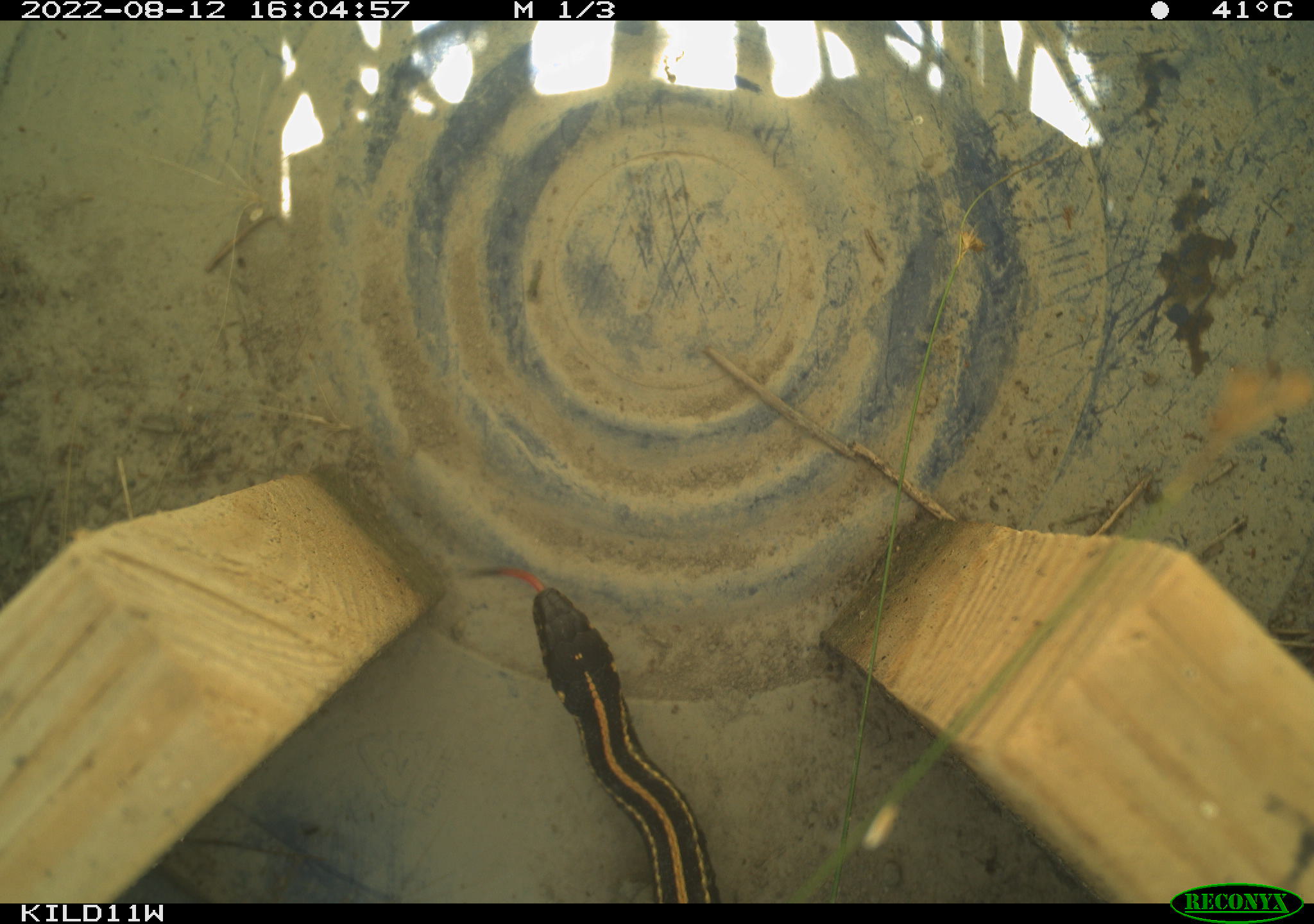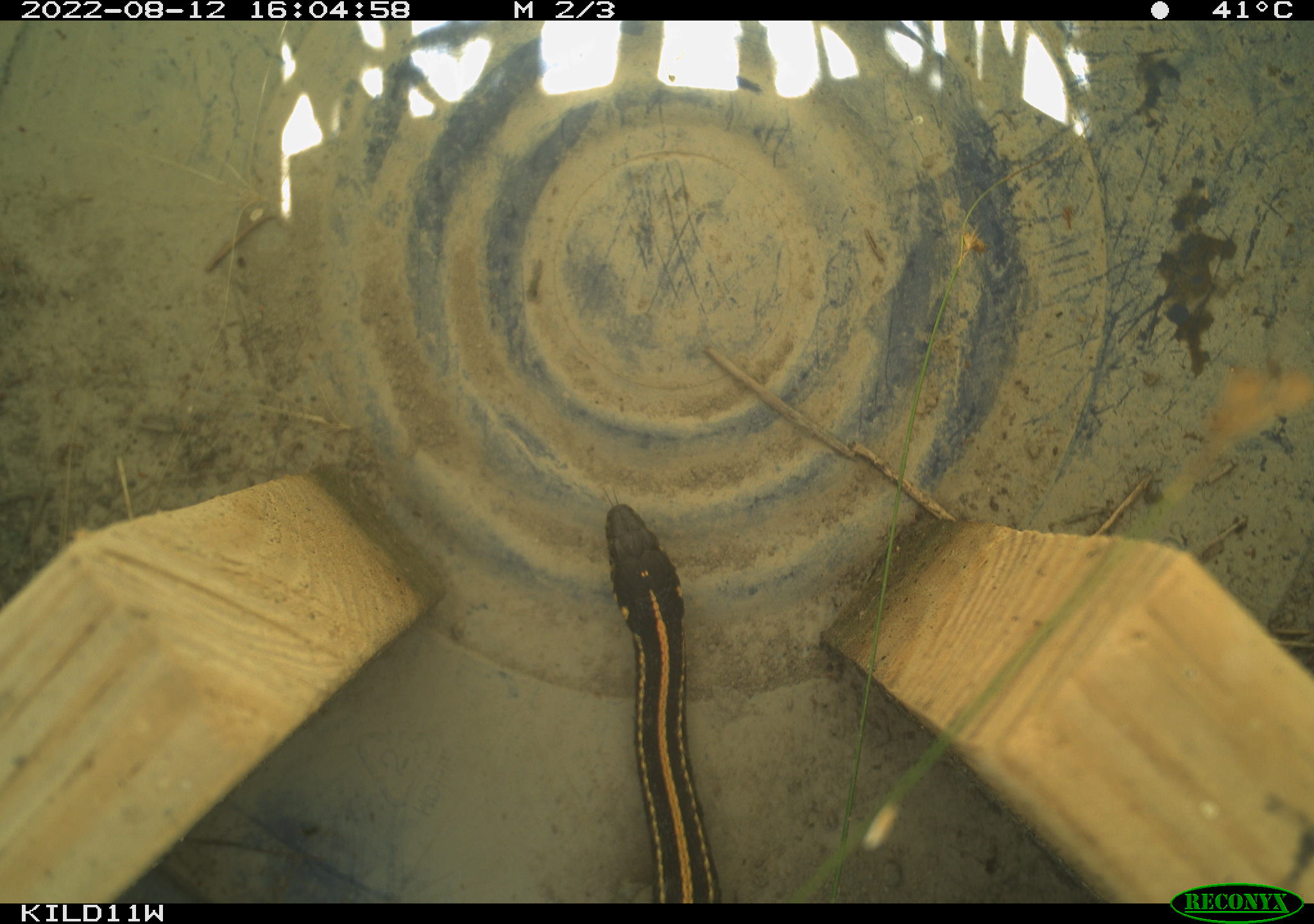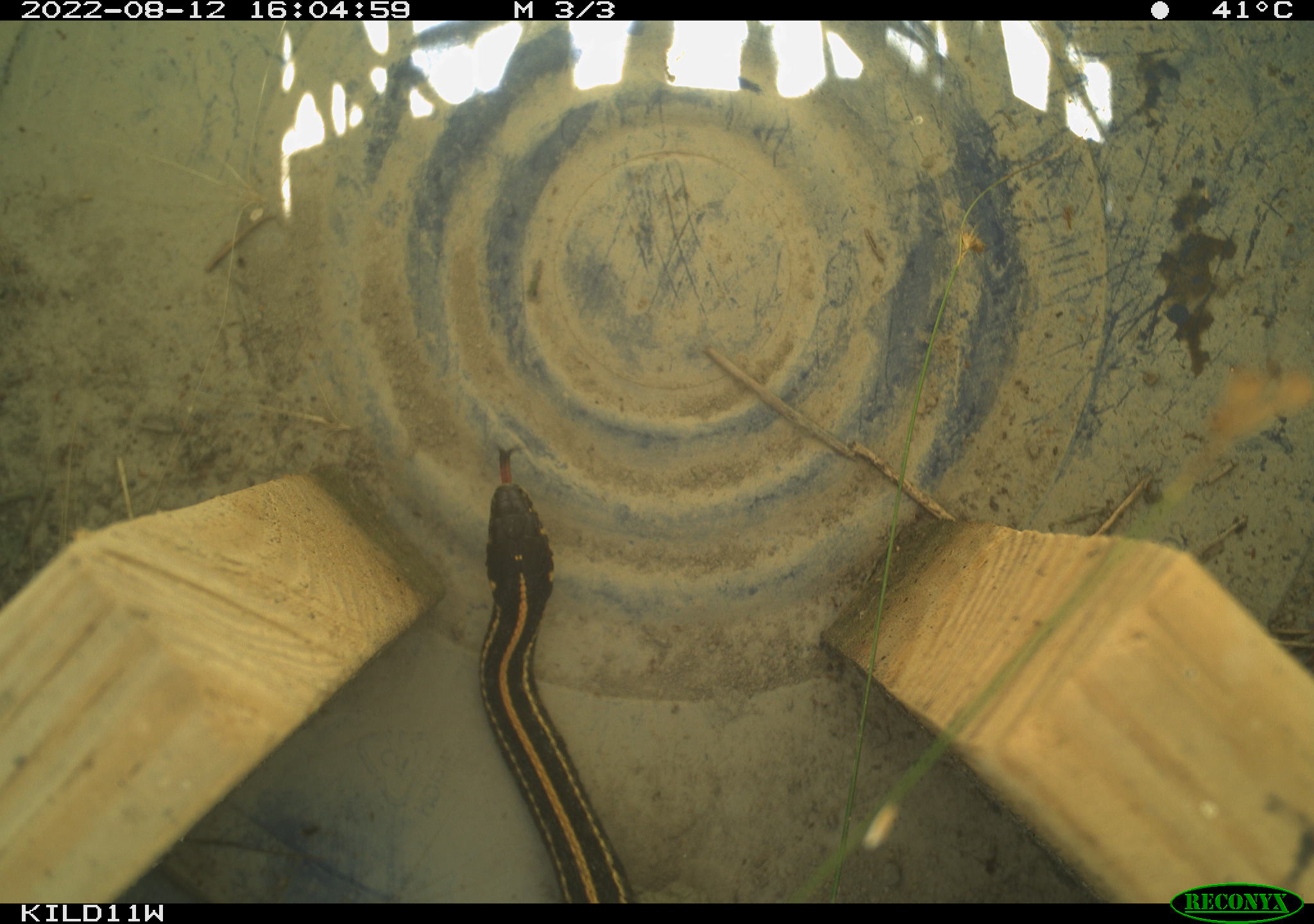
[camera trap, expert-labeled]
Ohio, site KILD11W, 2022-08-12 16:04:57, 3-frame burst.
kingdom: Animalia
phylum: Chordata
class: Reptilia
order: Squamata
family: Colubridae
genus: Thamnophis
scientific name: Thamnophis sirtalis sirtalis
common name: eastern gartersnake